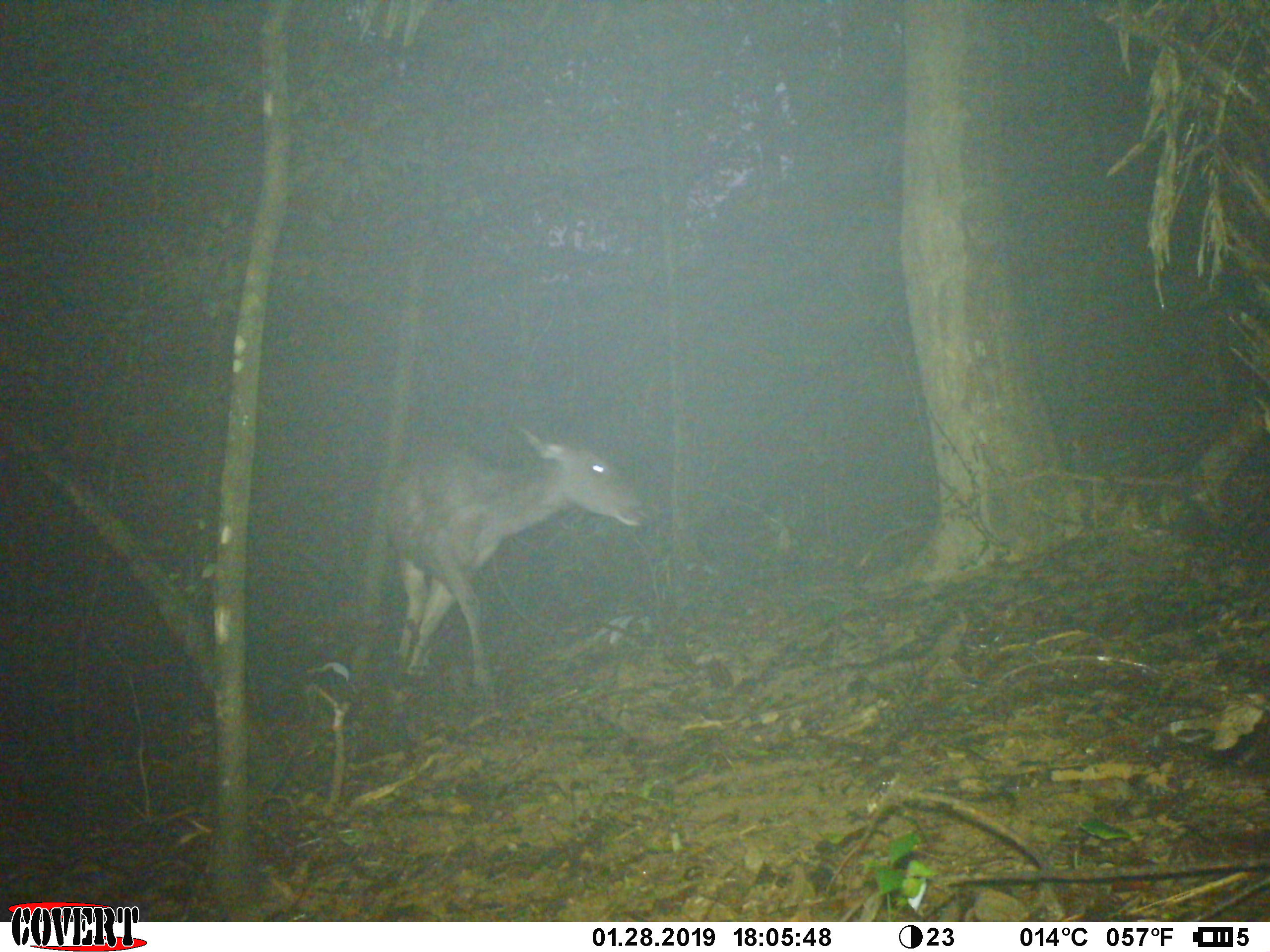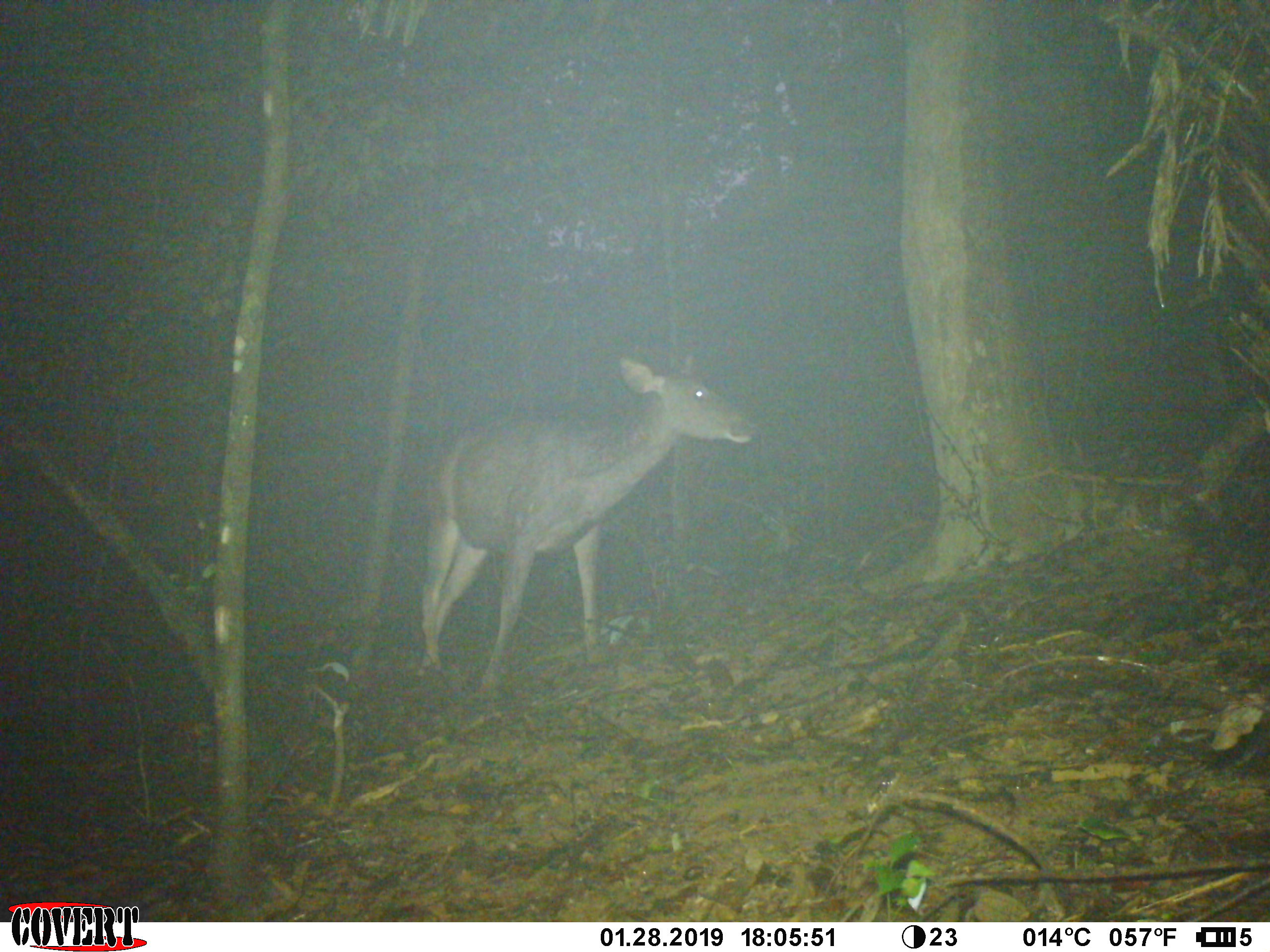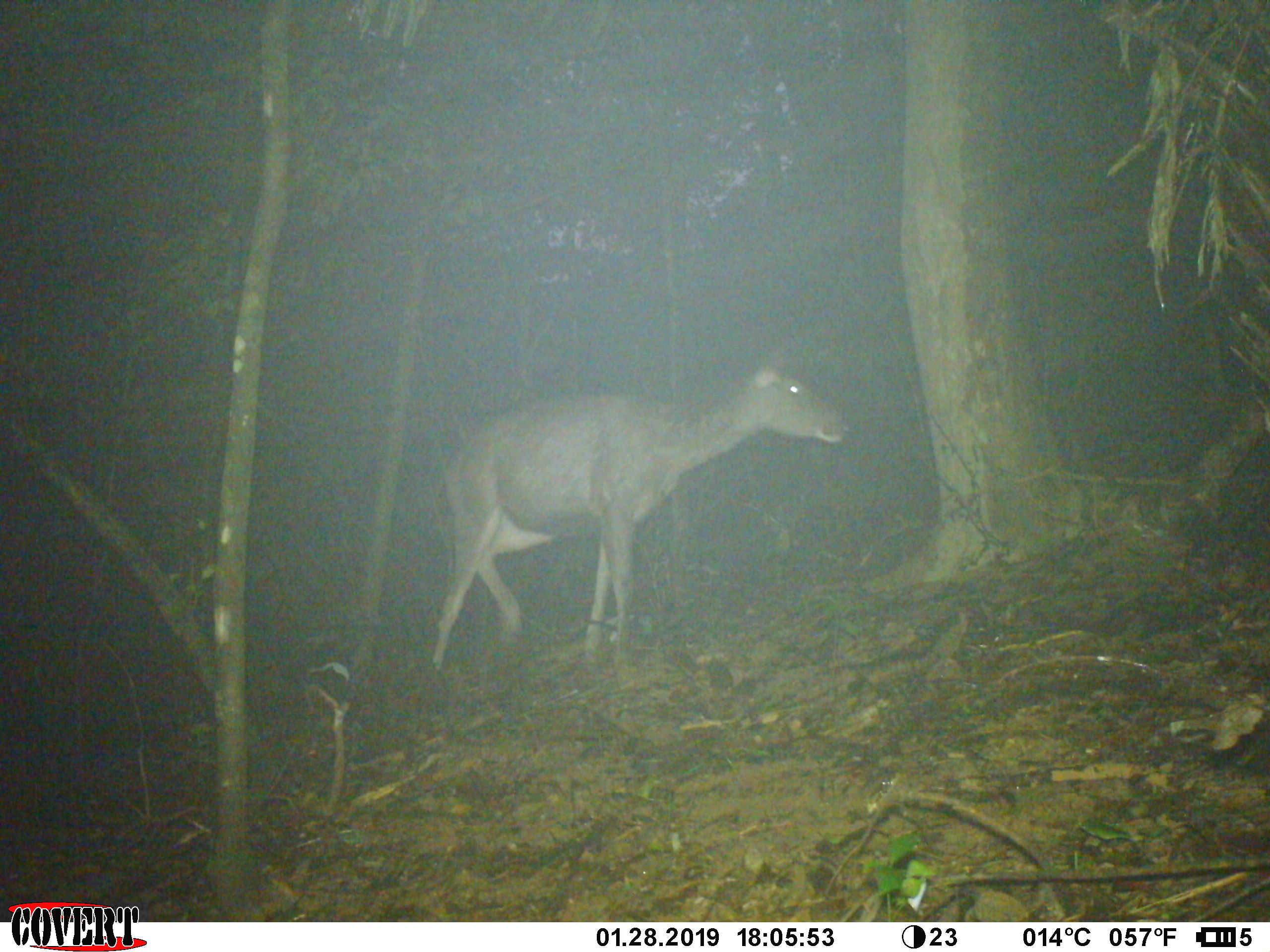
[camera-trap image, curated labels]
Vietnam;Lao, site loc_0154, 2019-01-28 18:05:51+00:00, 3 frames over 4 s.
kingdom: Animalia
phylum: Chordata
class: Mammalia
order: Artiodactyla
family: Cervidae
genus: Rusa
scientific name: Rusa unicolor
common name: sambar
Sambar (Rusa unicolor). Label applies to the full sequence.